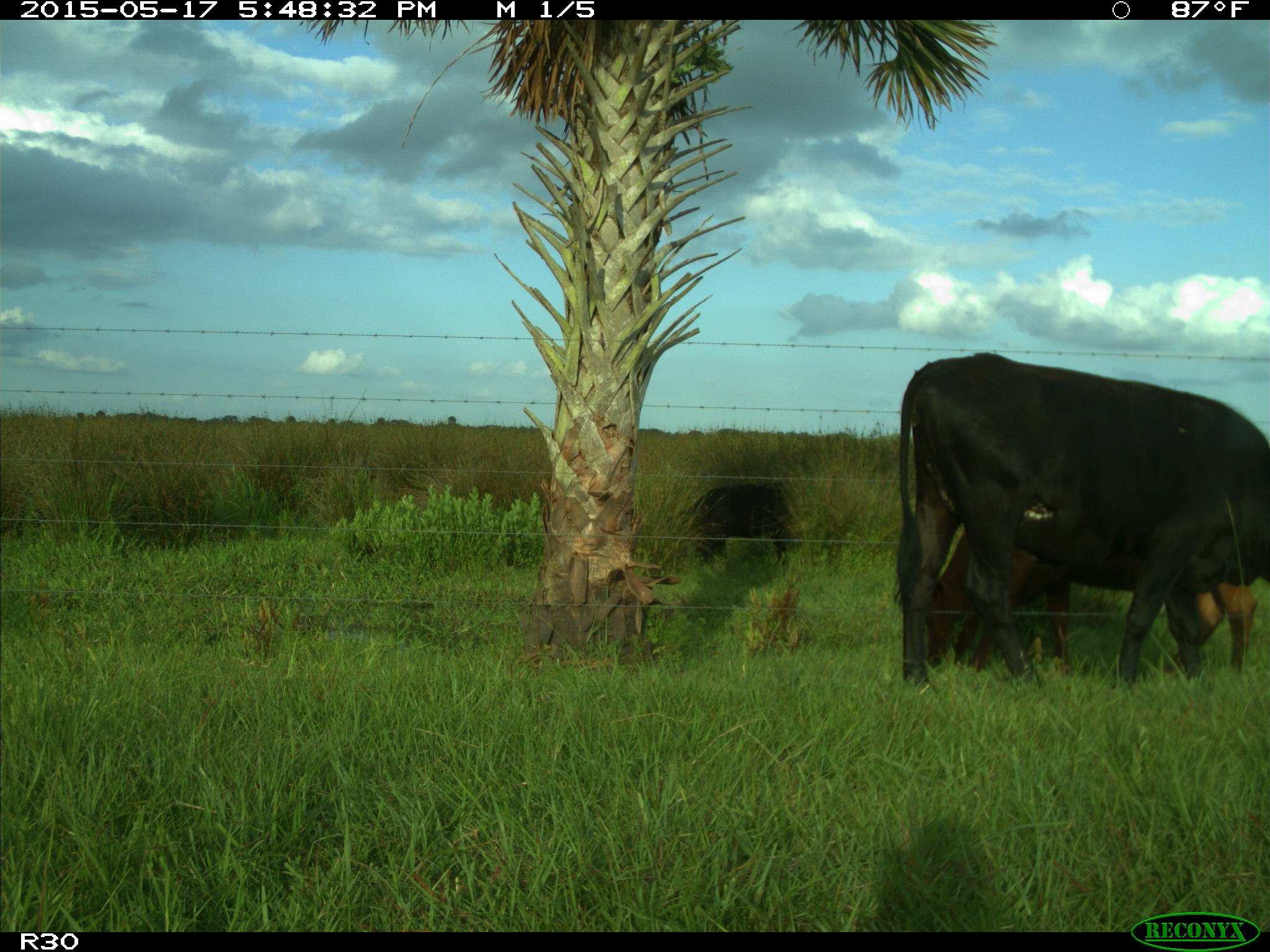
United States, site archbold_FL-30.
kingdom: Animalia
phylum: Chordata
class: Mammalia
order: Artiodactyla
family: Bovidae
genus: Bos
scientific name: Bos taurus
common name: domestic cow